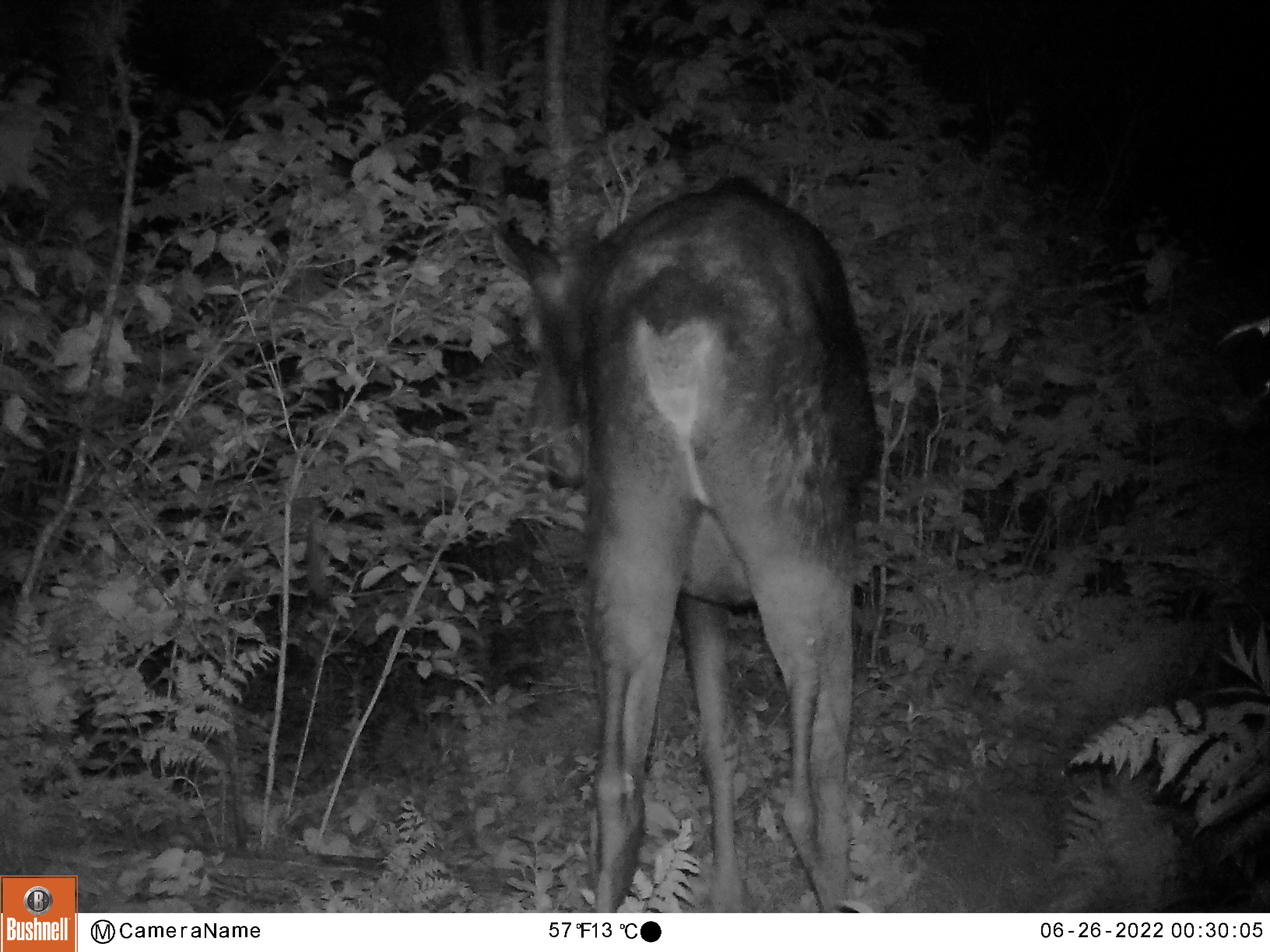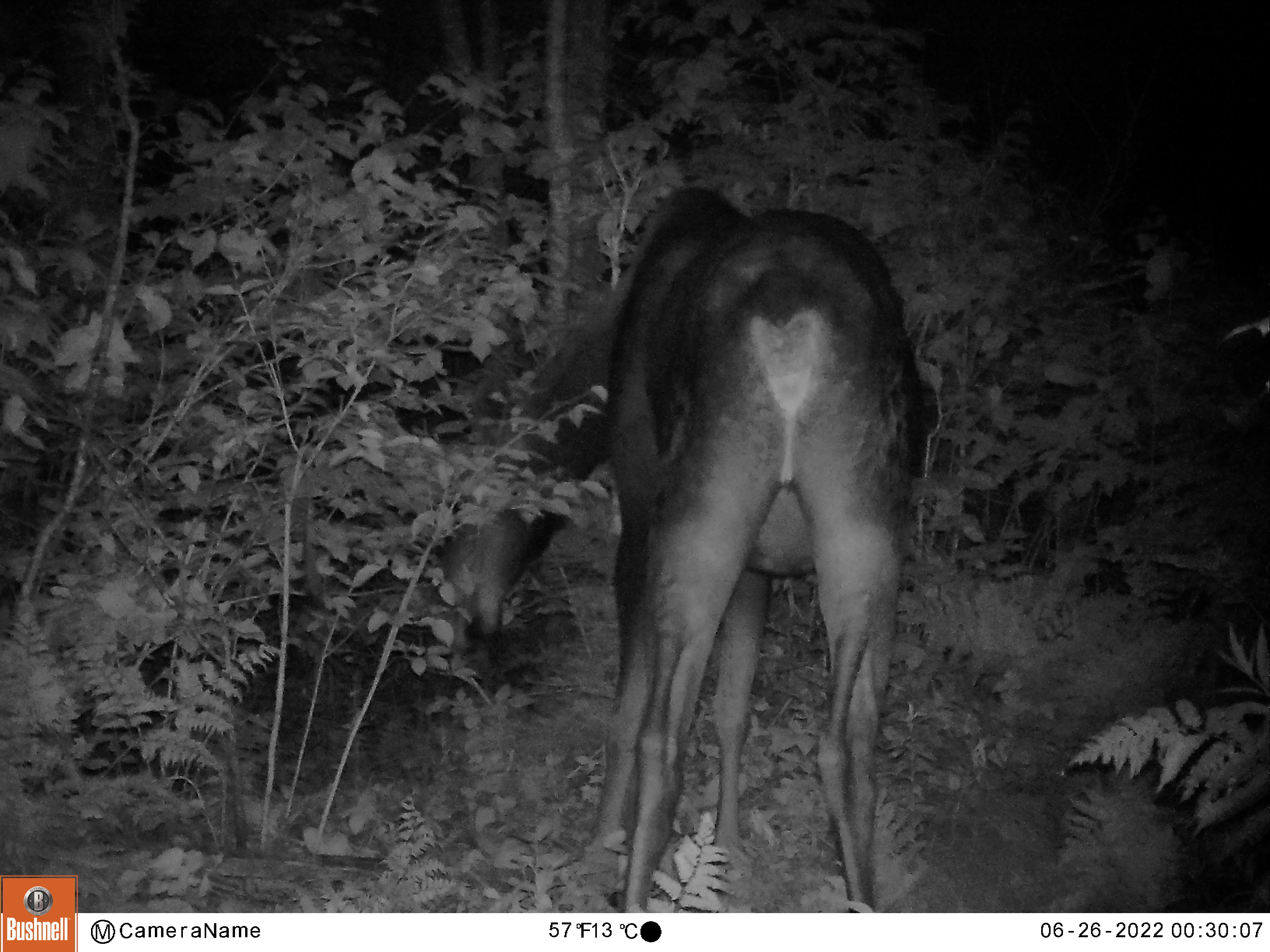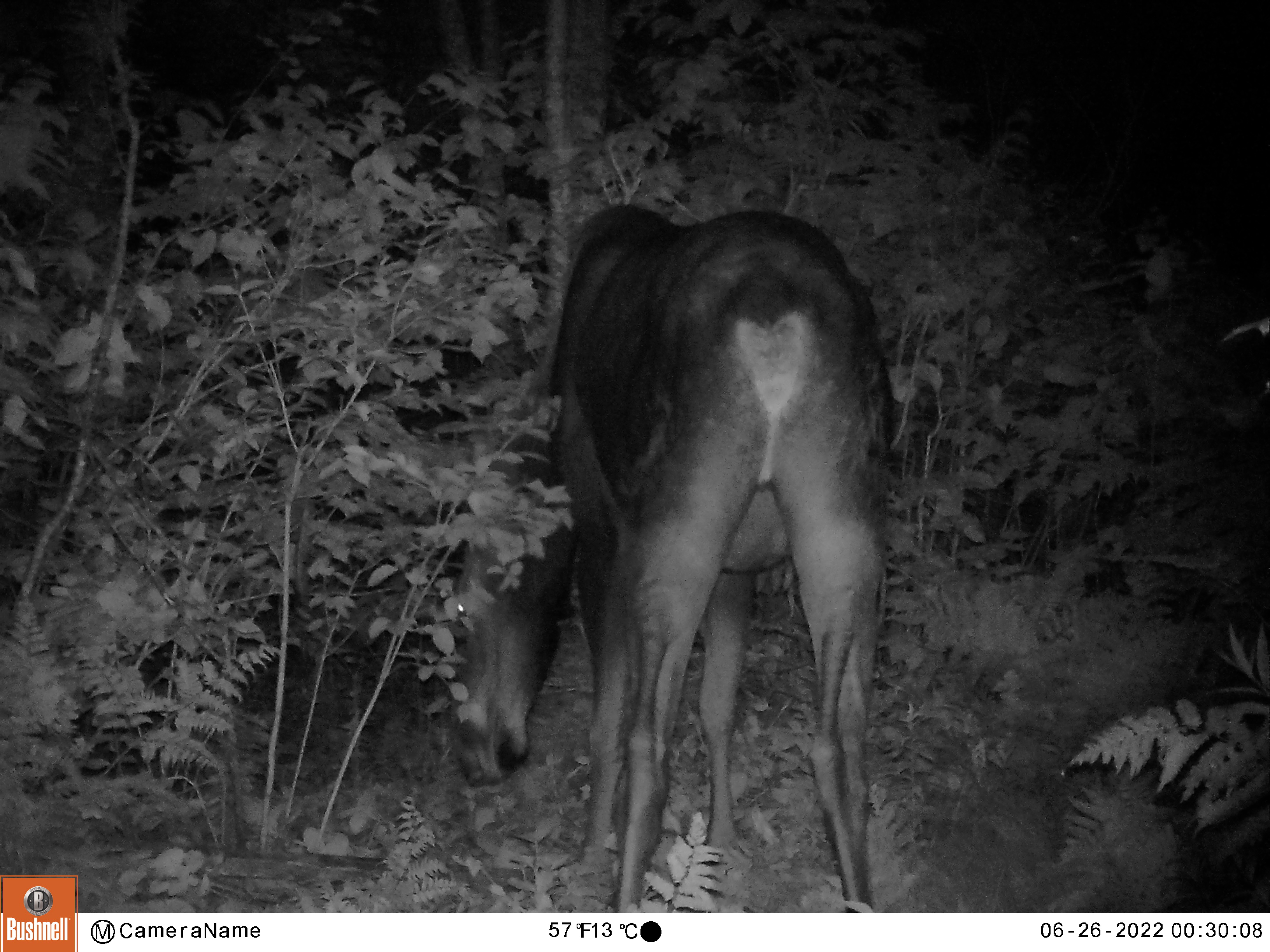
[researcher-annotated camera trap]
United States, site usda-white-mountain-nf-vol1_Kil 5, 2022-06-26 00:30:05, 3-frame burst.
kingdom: Animalia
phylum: Chordata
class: Mammalia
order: Artiodactyla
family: Cervidae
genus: Alces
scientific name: Alces alces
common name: moose